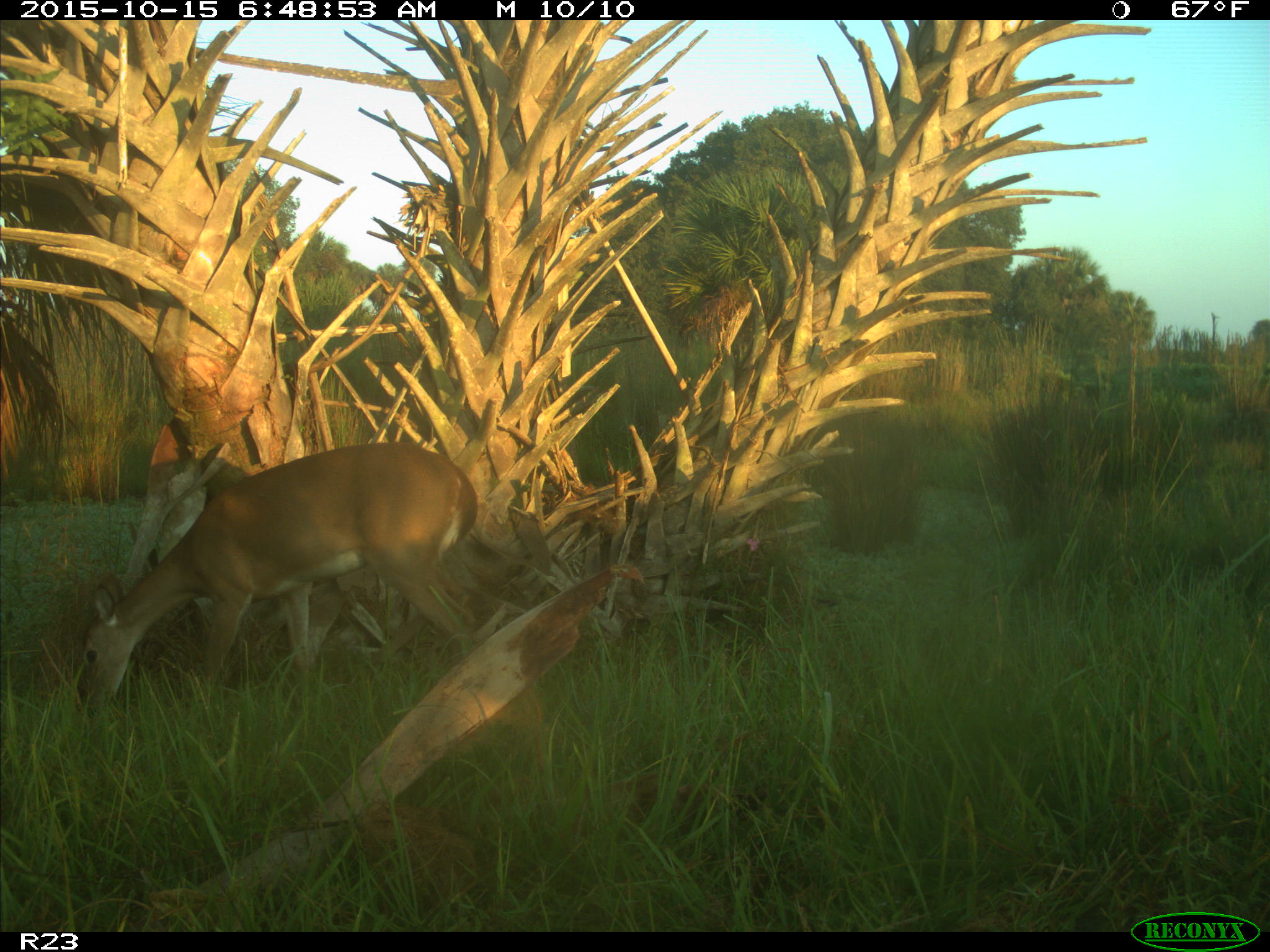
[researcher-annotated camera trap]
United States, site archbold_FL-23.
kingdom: Animalia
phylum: Chordata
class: Mammalia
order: Artiodactyla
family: Cervidae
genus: Odocoileus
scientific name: Odocoileus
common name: deer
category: unidentified deer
Unidentified deer (deer) (Odocoileus).